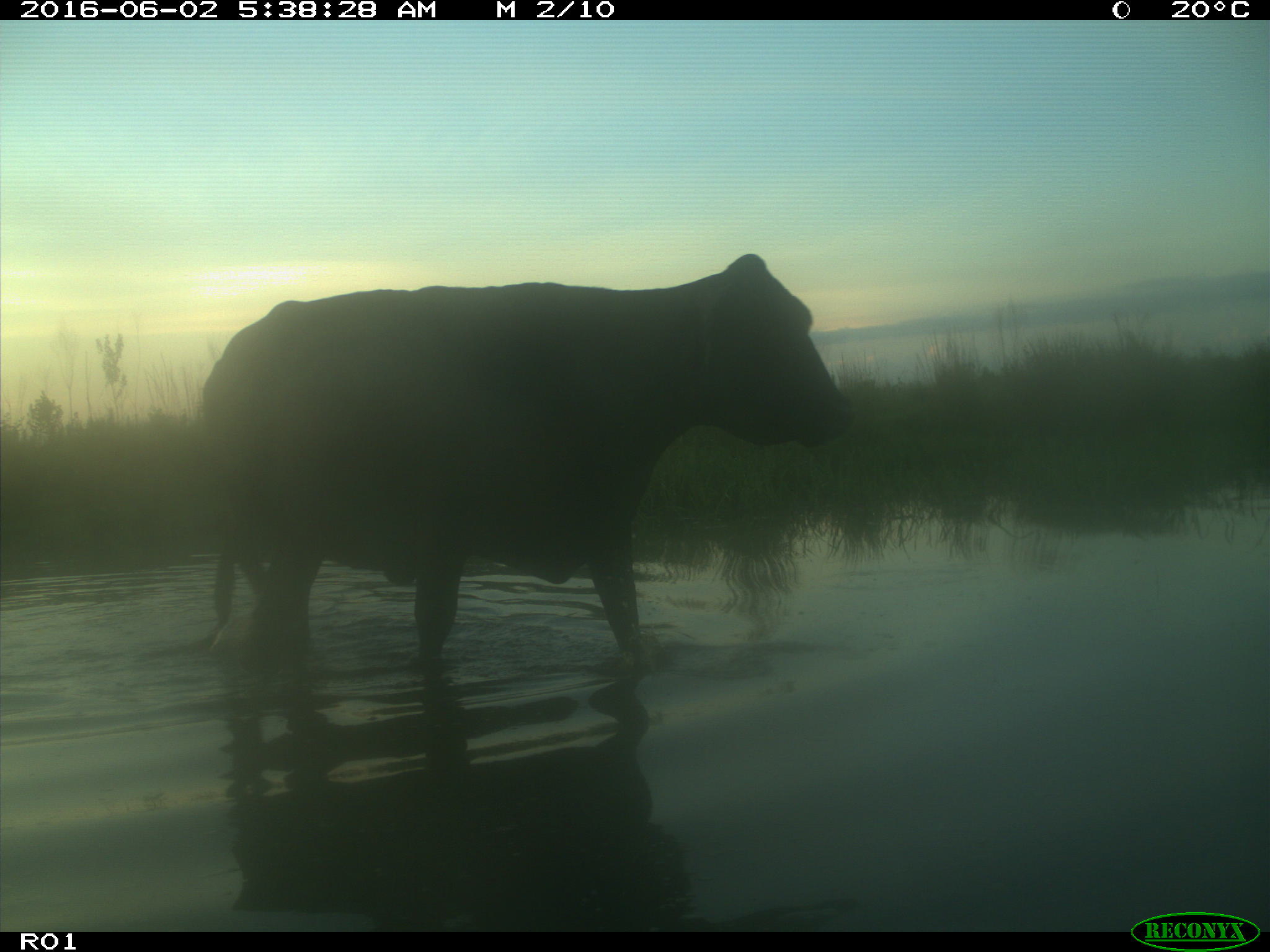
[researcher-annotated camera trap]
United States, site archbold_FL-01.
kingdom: Animalia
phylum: Chordata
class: Mammalia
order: Artiodactyla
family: Bovidae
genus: Bos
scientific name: Bos taurus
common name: domestic cow